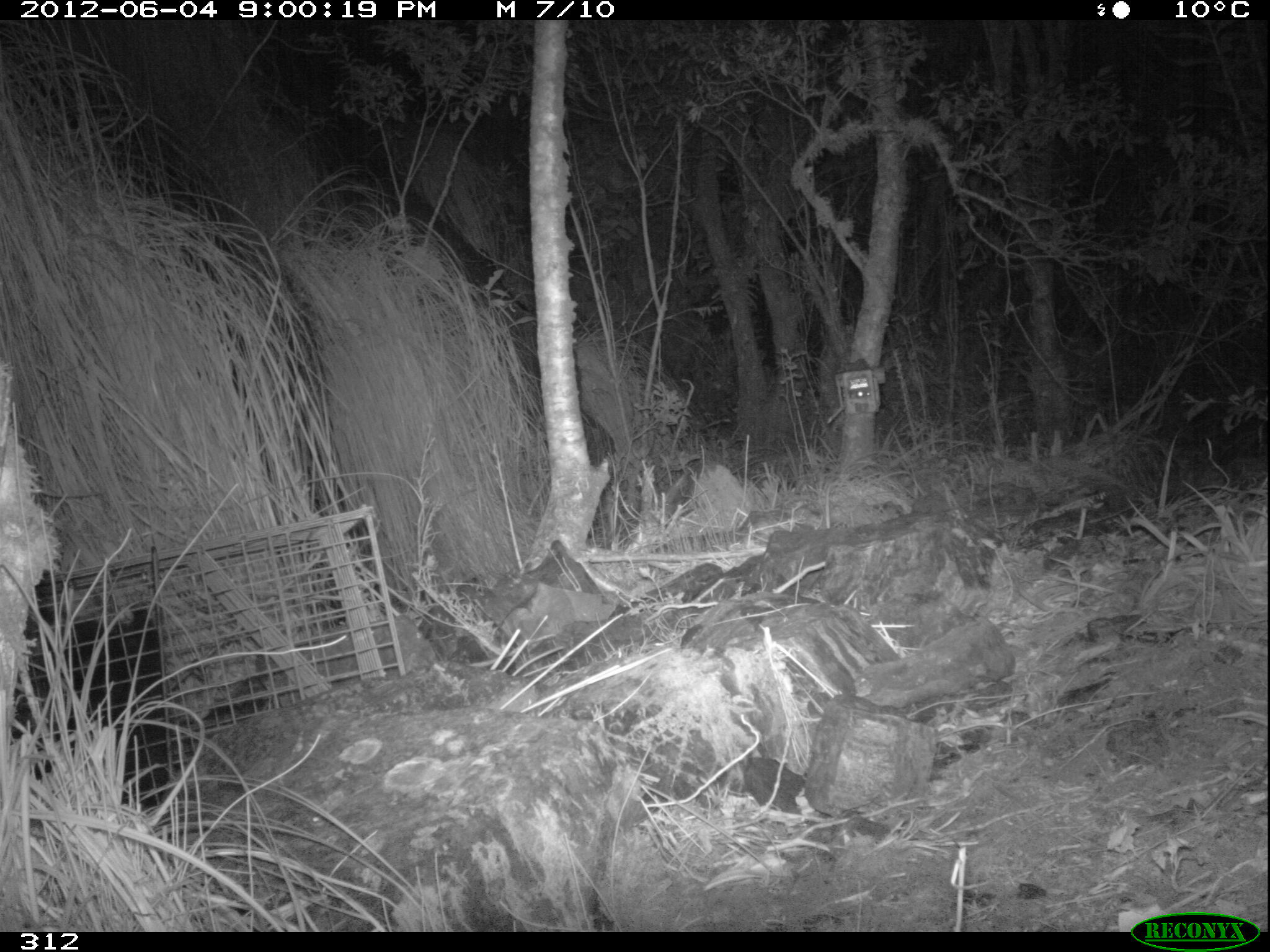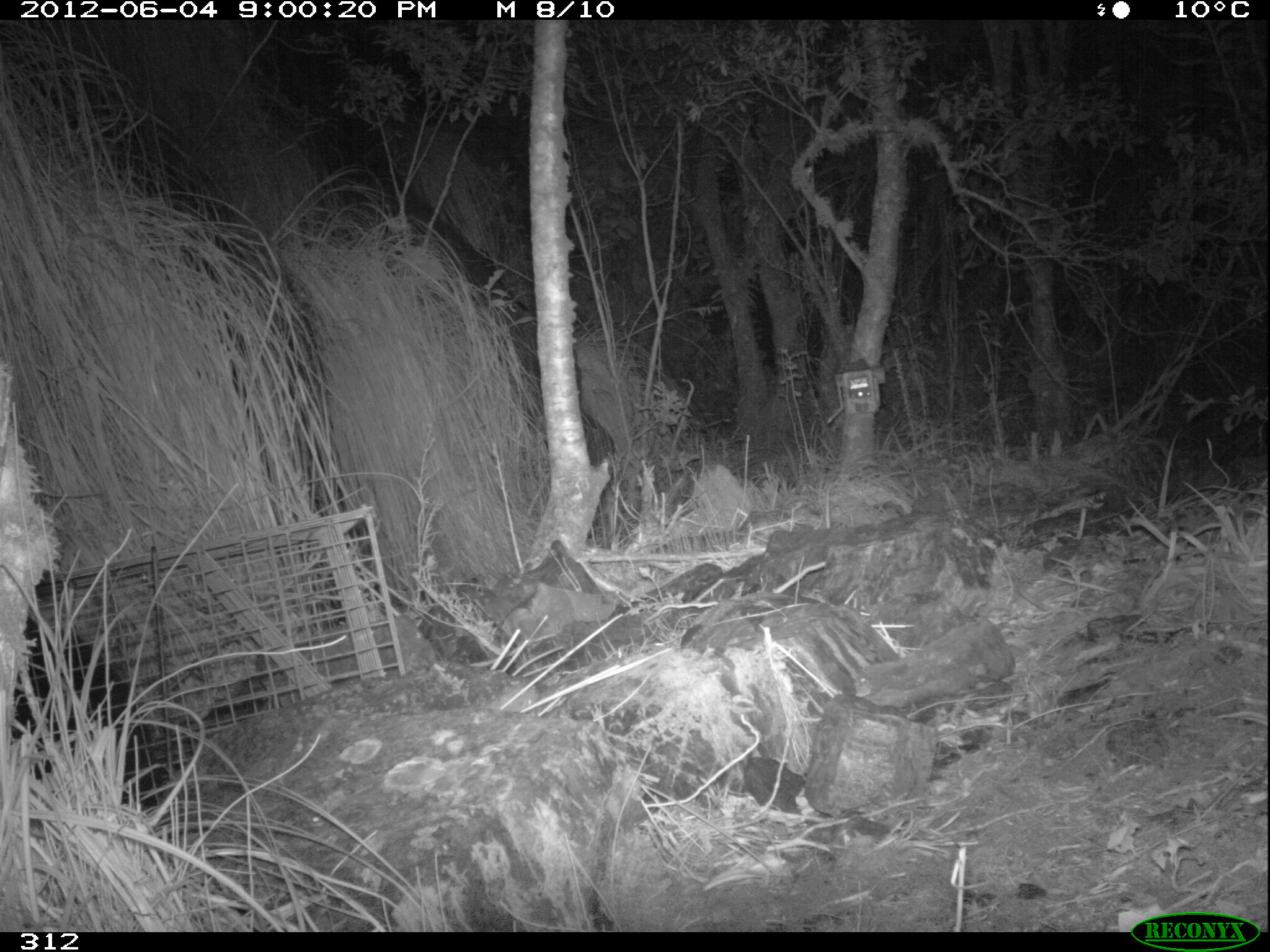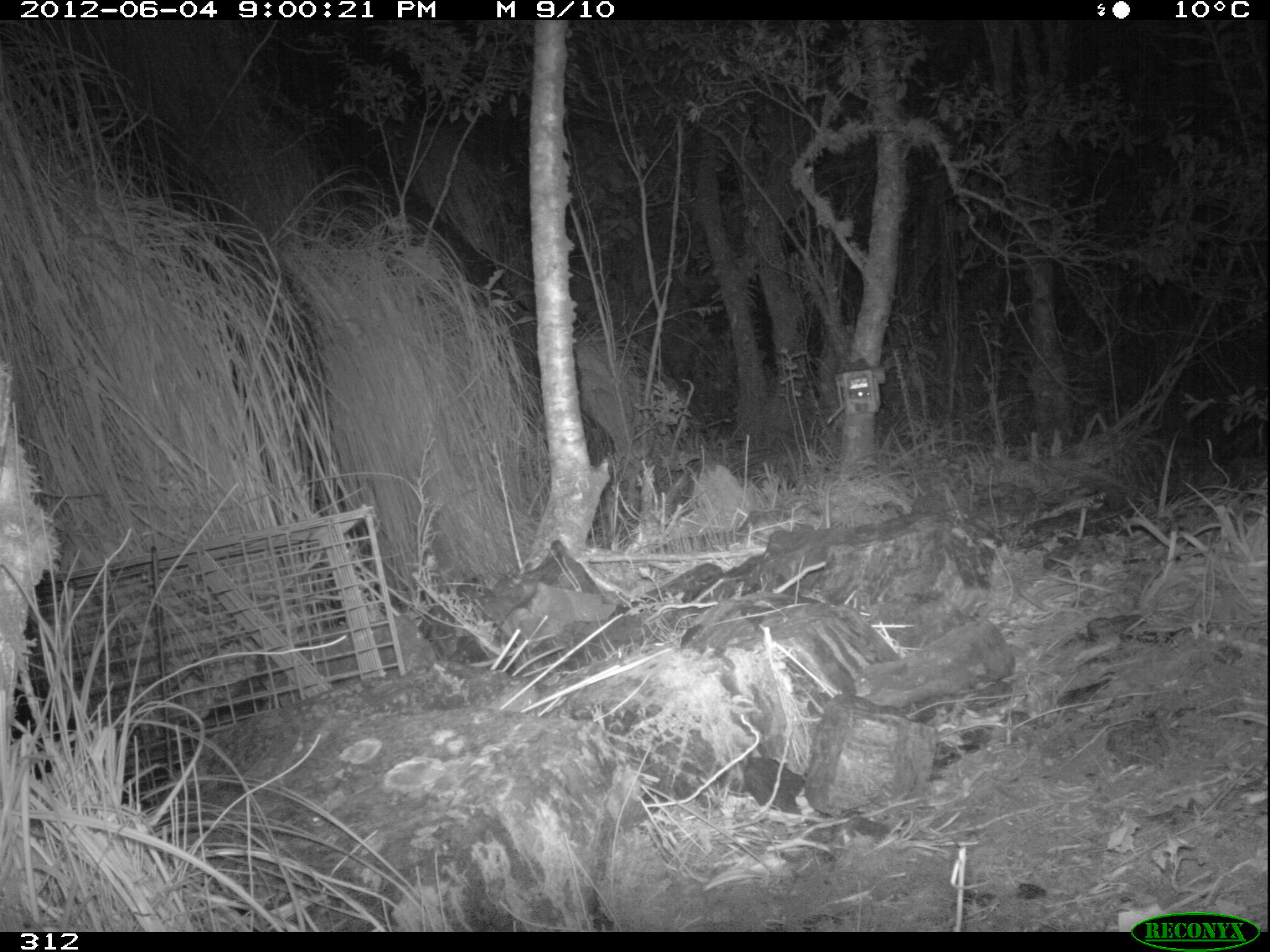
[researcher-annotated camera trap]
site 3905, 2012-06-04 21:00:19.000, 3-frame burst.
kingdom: Animalia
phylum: Chordata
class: Mammalia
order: Didelphimorphia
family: Didelphidae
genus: Didelphis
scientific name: Didelphis pernigra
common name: andean white-eared opossum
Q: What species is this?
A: Didelphis pernigra (andean white-eared opossum).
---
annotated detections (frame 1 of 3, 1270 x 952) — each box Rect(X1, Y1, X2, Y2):
didelphis pernigra: Rect(11, 603, 176, 812)